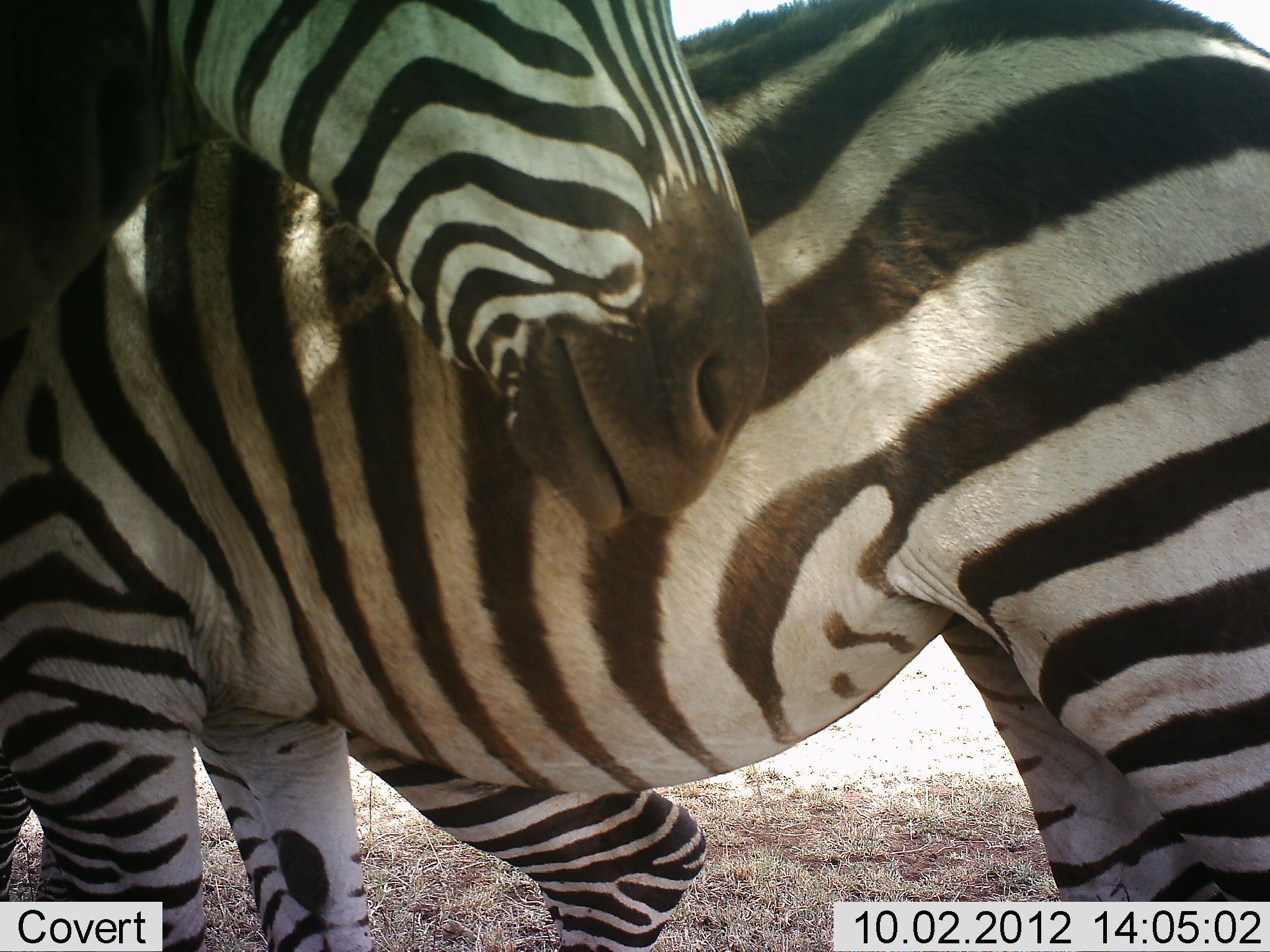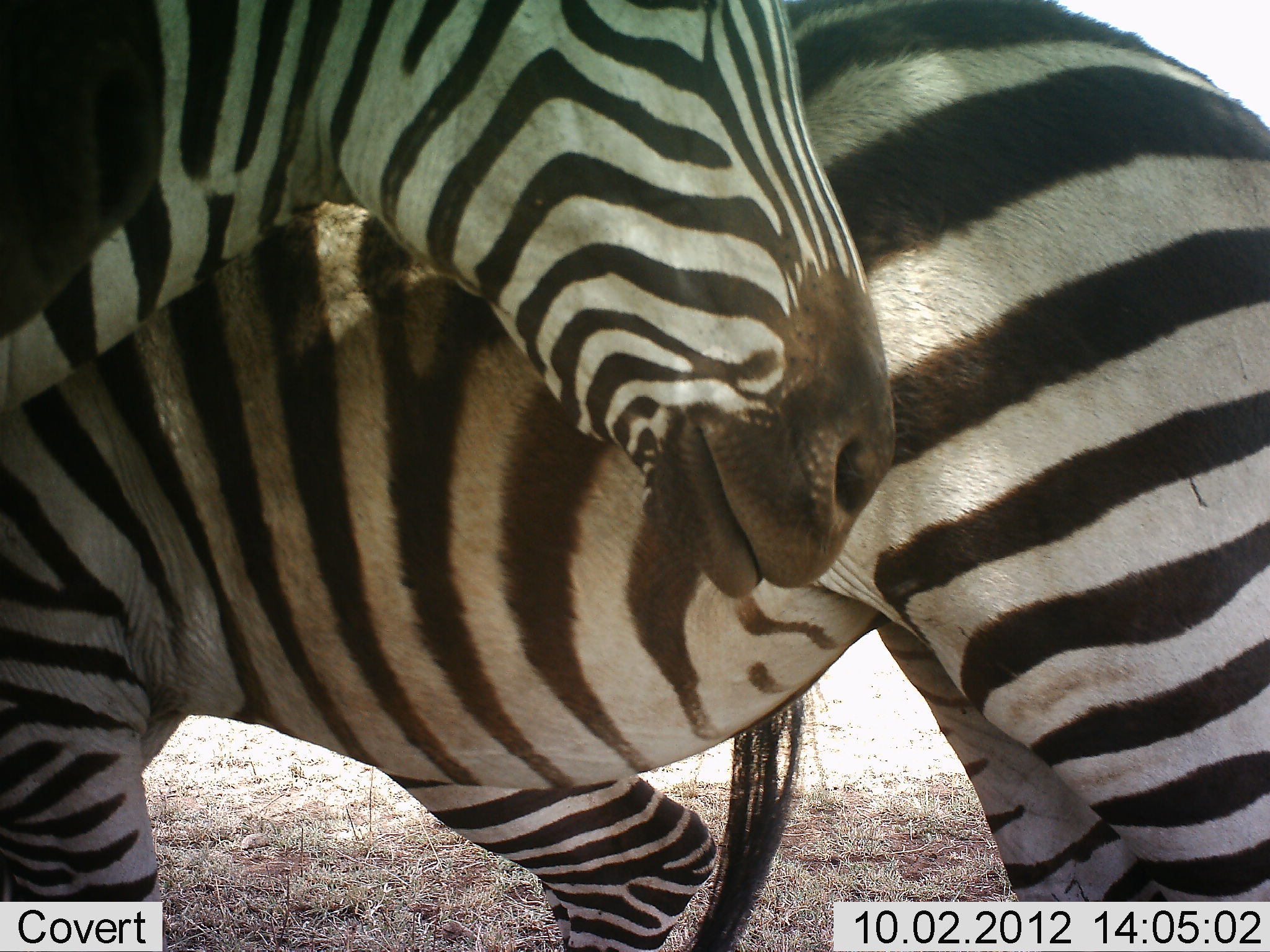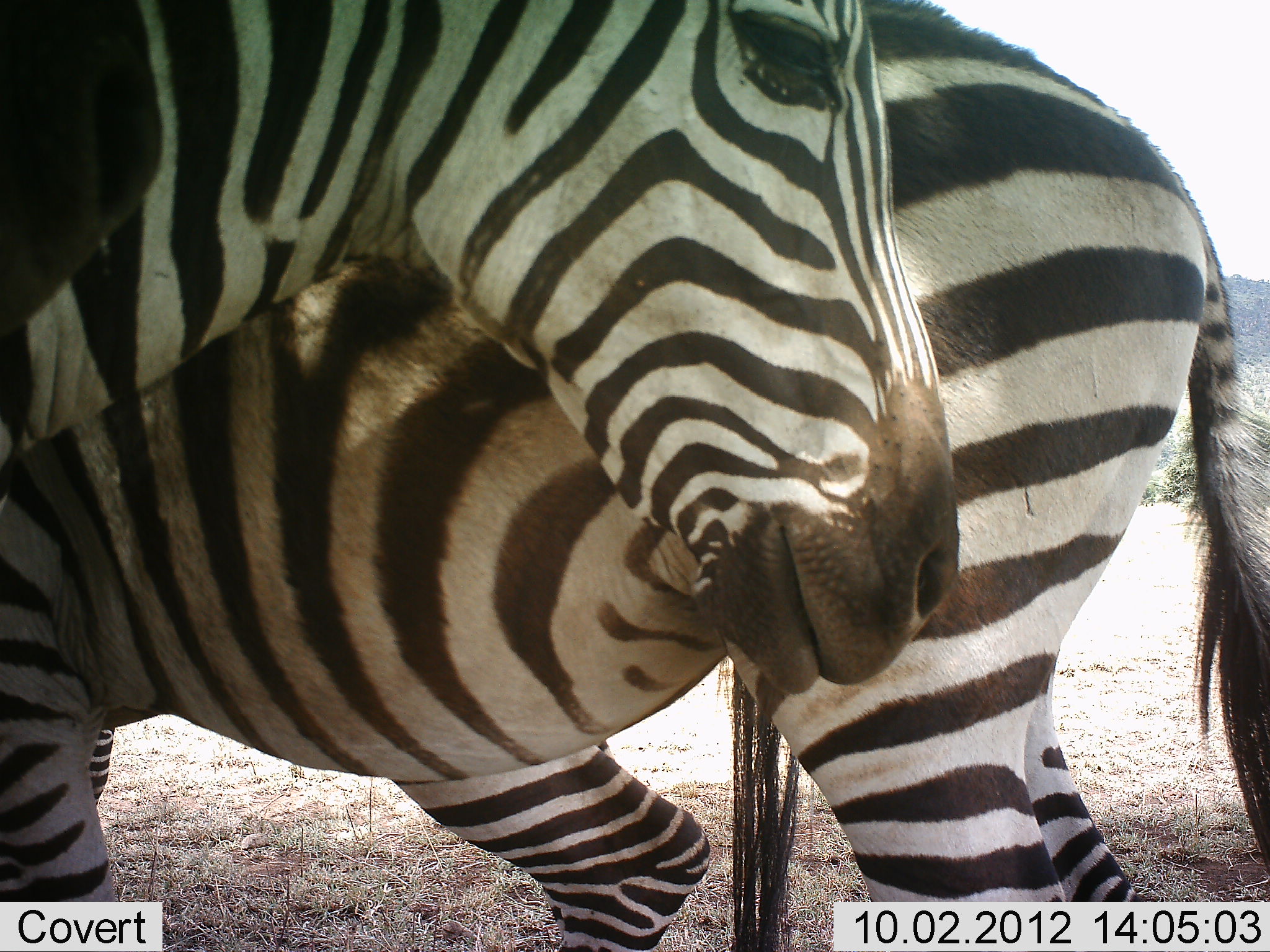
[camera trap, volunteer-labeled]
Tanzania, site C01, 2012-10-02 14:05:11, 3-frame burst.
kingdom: Animalia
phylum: Chordata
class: Mammalia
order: Perissodactyla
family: Equidae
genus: Equus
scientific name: Equus quagga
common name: plains zebra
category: zebra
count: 2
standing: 80%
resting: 0%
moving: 10%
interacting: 20%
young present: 0%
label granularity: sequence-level